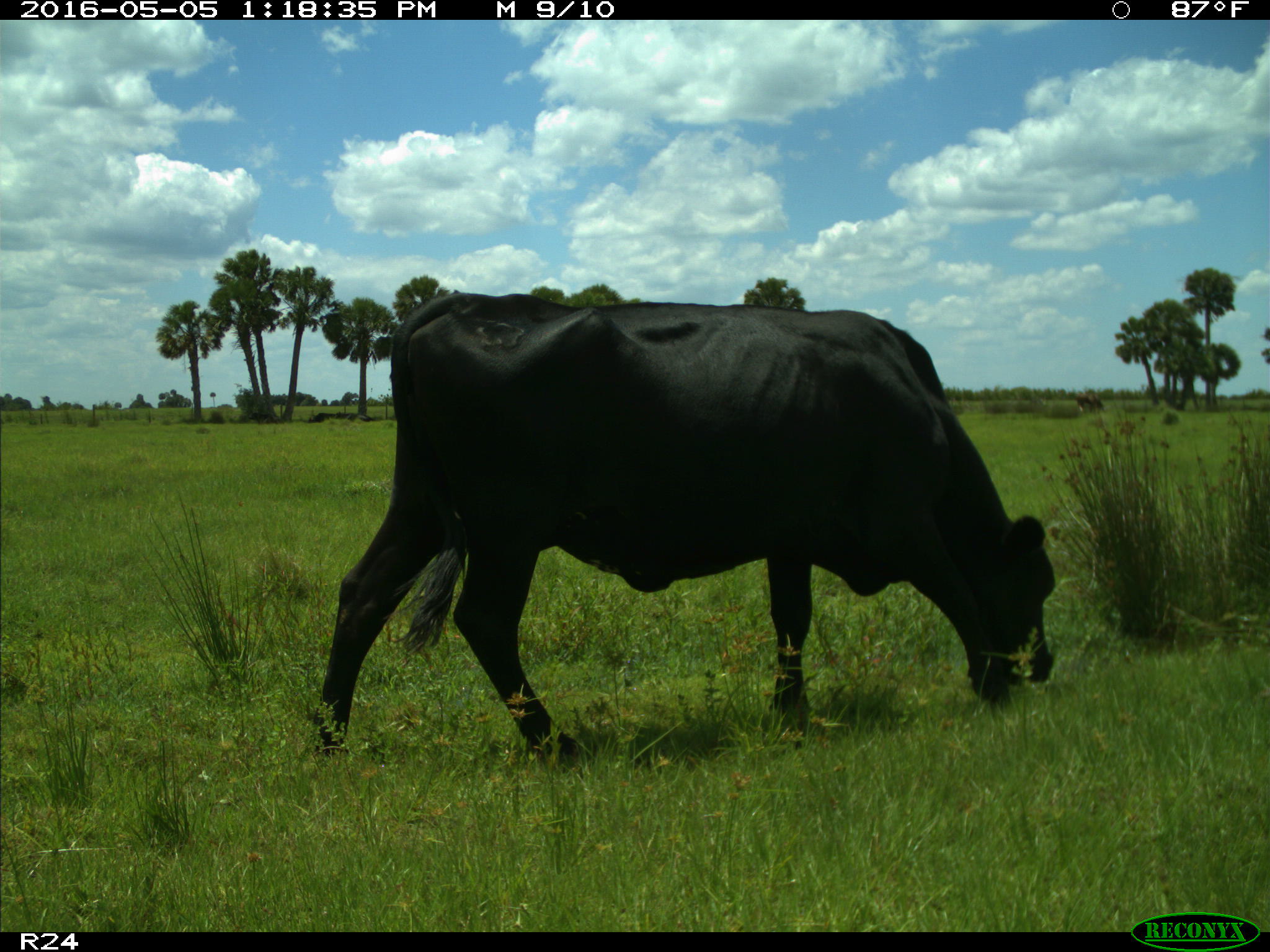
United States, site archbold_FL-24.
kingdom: Animalia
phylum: Chordata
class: Mammalia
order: Artiodactyla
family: Bovidae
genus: Bos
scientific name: Bos taurus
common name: domestic cow